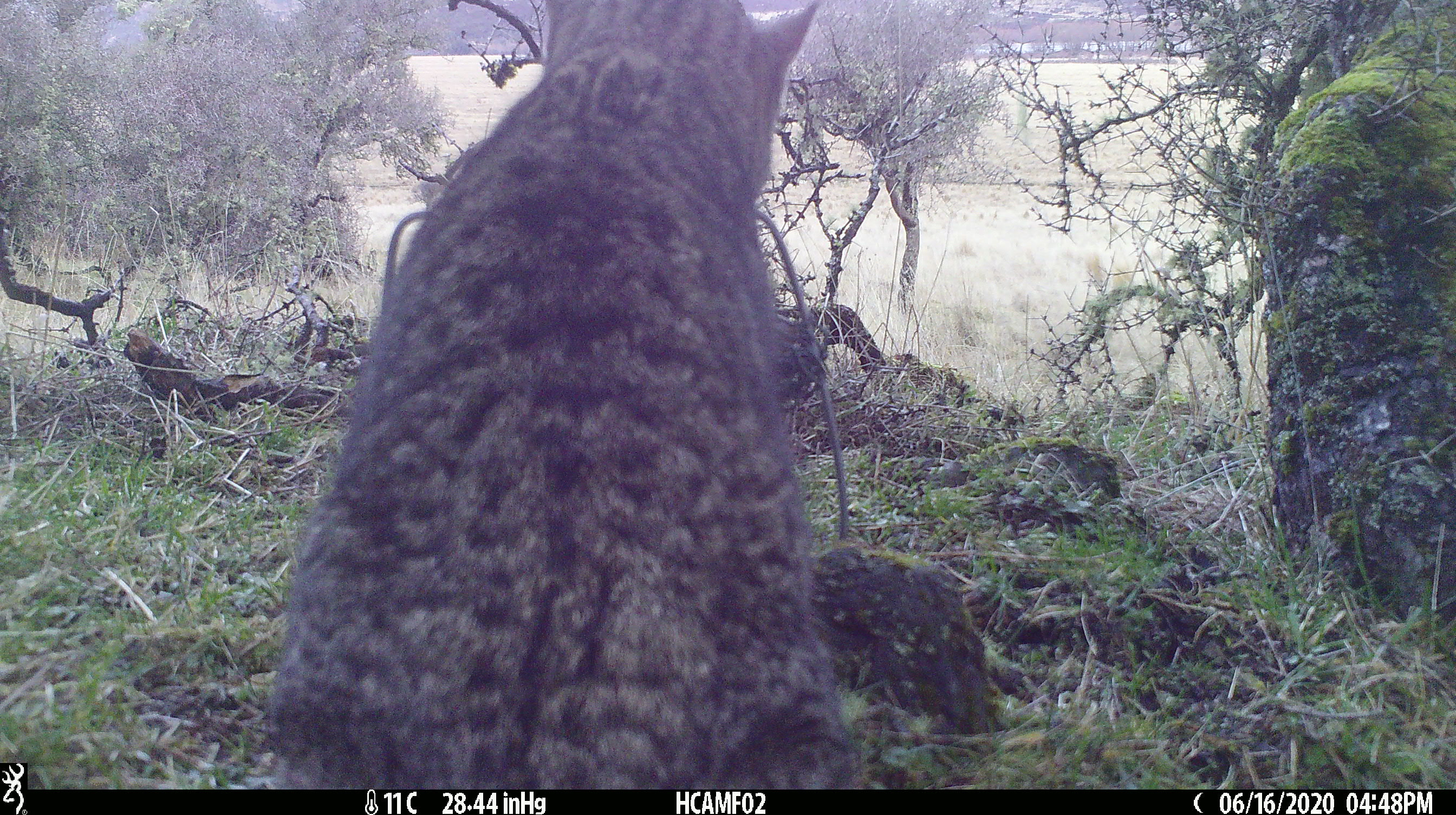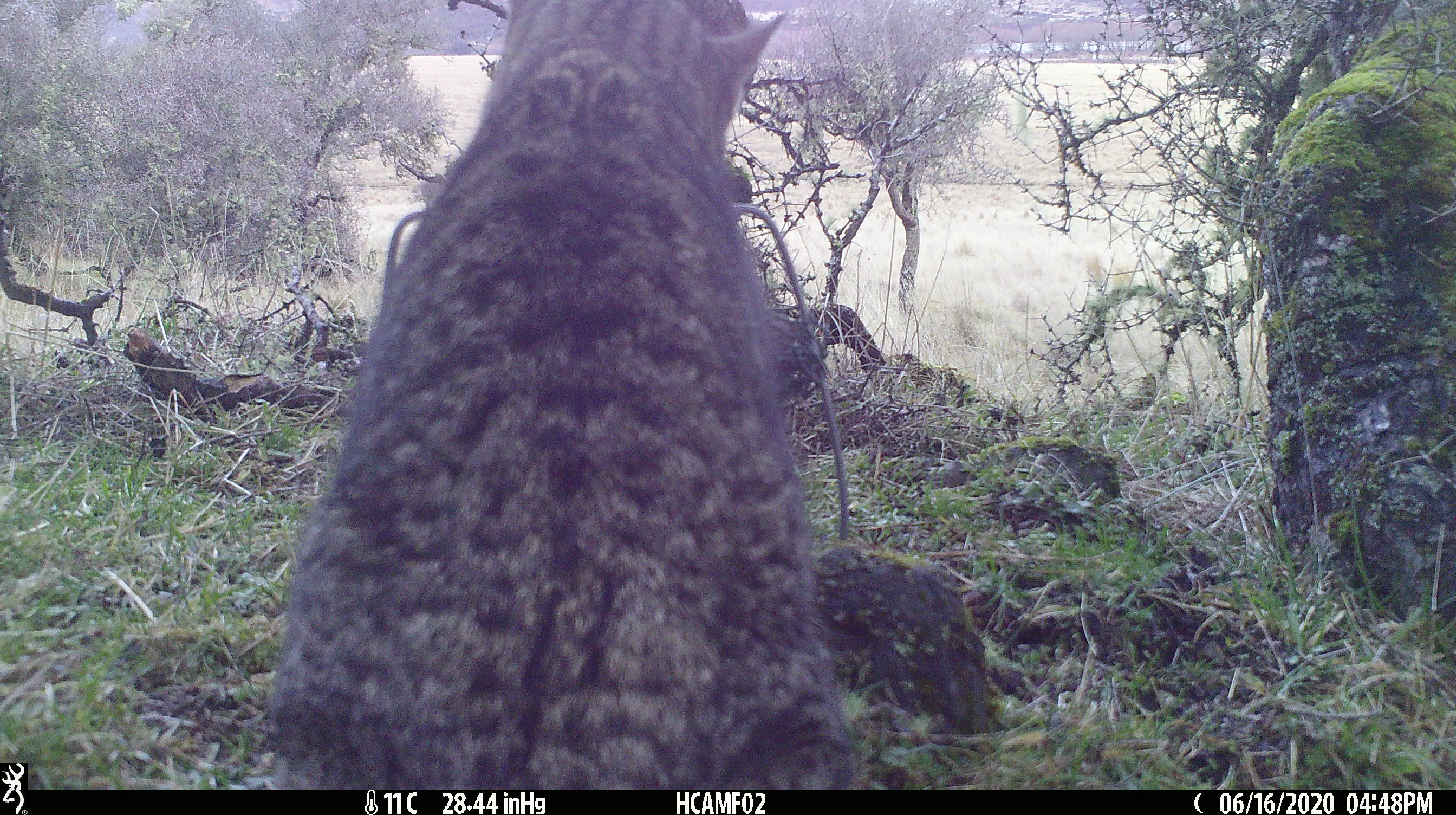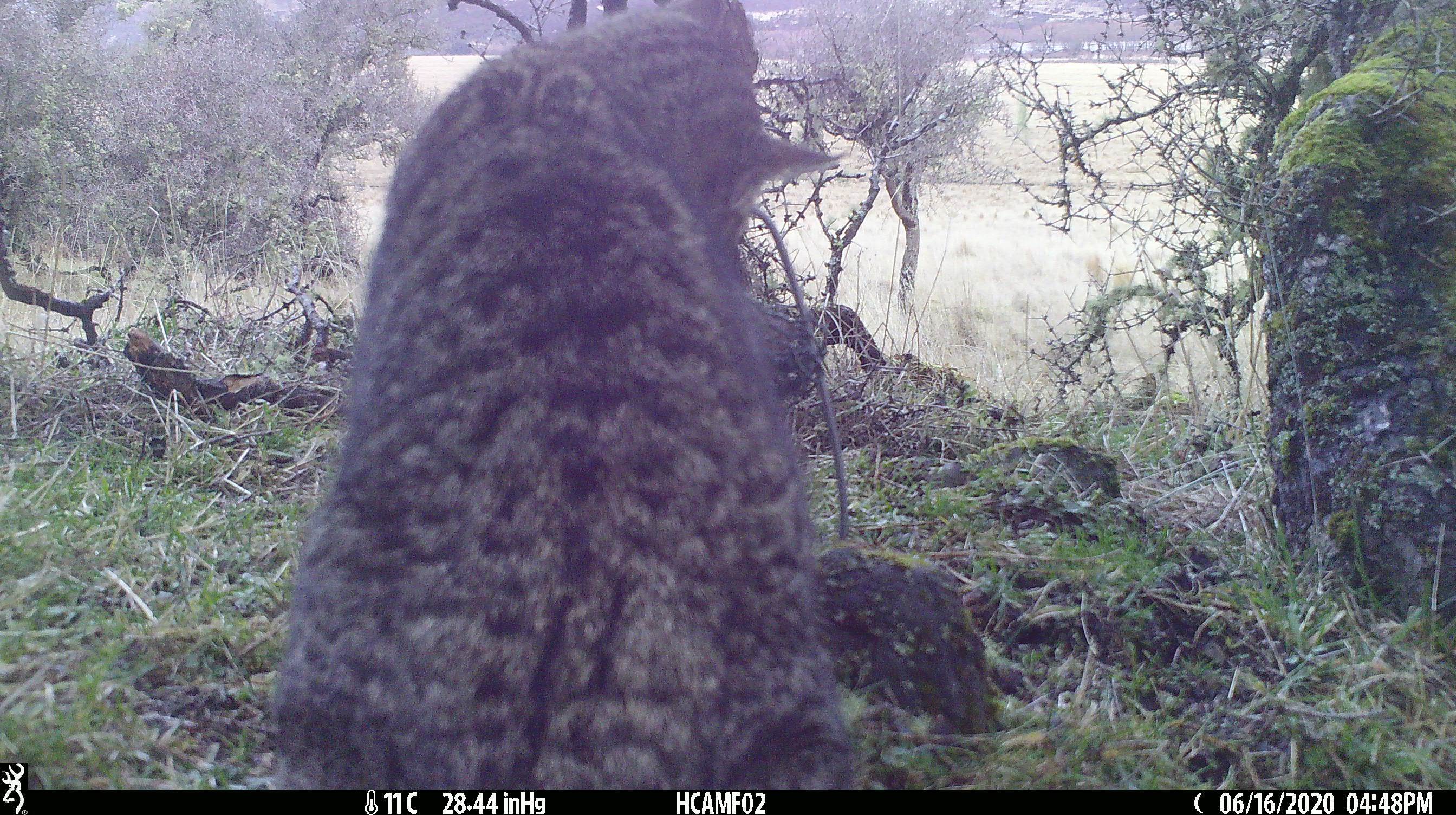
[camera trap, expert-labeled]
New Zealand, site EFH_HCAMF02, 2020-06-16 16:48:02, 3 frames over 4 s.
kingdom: Animalia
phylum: Chordata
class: Mammalia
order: Carnivora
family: Felidae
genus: Felis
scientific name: Felis catus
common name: domestic cat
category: cat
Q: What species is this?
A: Cat (domestic cat) (Felis catus).